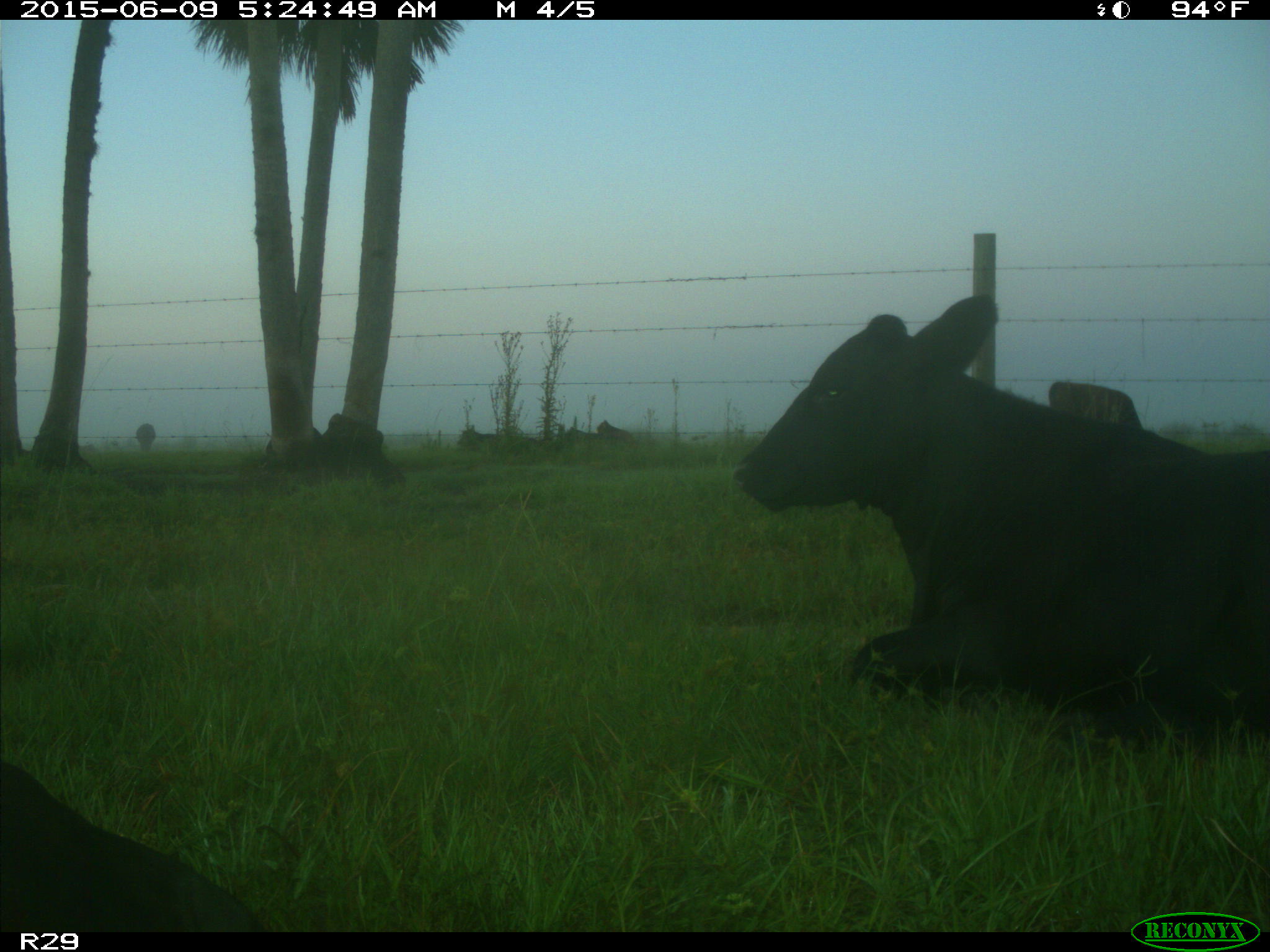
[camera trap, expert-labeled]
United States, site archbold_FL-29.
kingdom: Animalia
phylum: Chordata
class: Mammalia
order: Artiodactyla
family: Bovidae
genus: Bos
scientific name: Bos taurus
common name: domestic cow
Bos taurus (domestic cow).